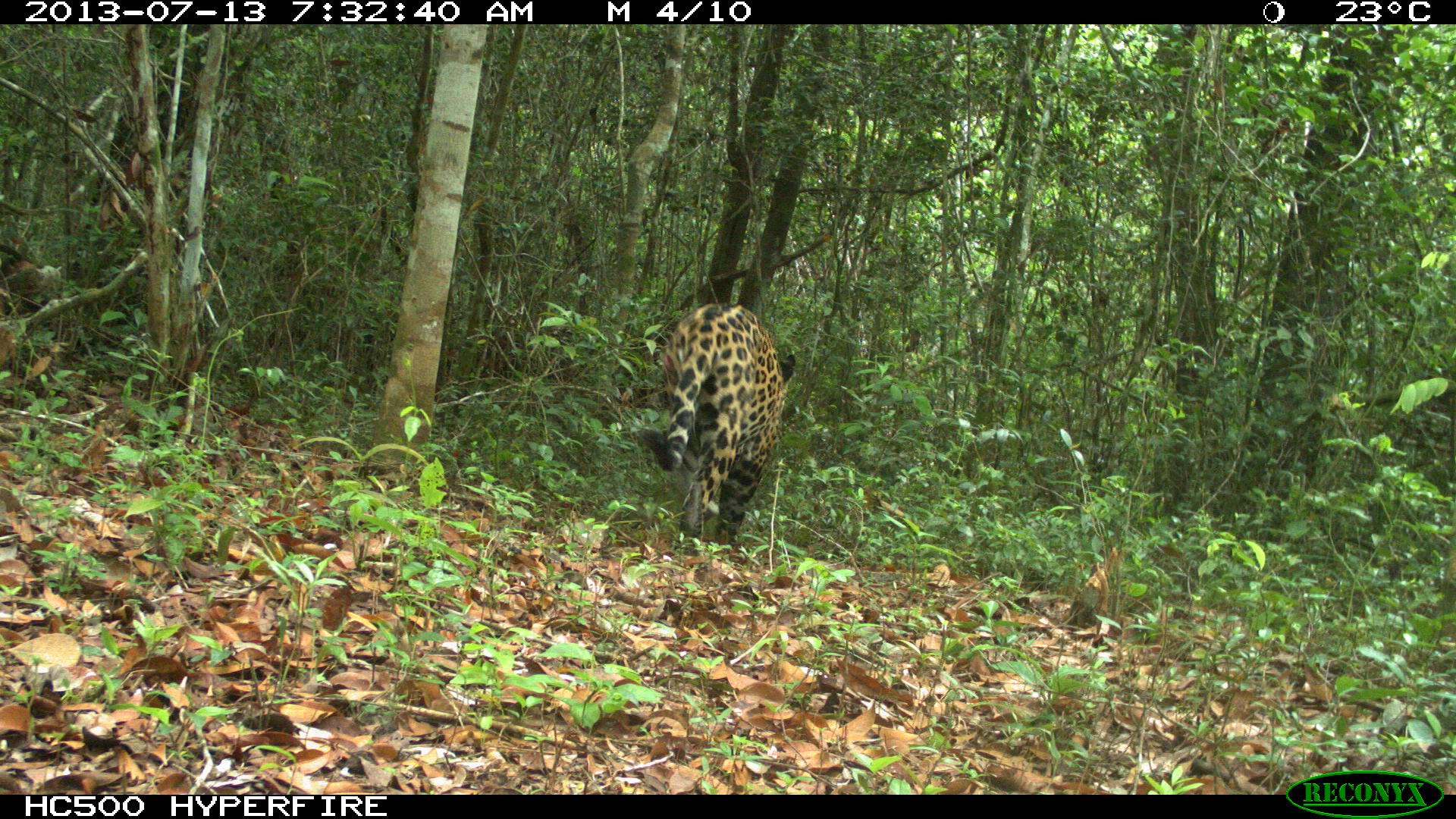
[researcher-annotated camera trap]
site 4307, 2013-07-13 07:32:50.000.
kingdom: Animalia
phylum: Chordata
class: Mammalia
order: Carnivora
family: Felidae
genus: Panthera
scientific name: Panthera onca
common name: jaguar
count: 1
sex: male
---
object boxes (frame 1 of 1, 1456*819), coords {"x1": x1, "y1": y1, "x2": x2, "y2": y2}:
panthera onca: {"x1": 639, "y1": 302, "x2": 796, "y2": 555}